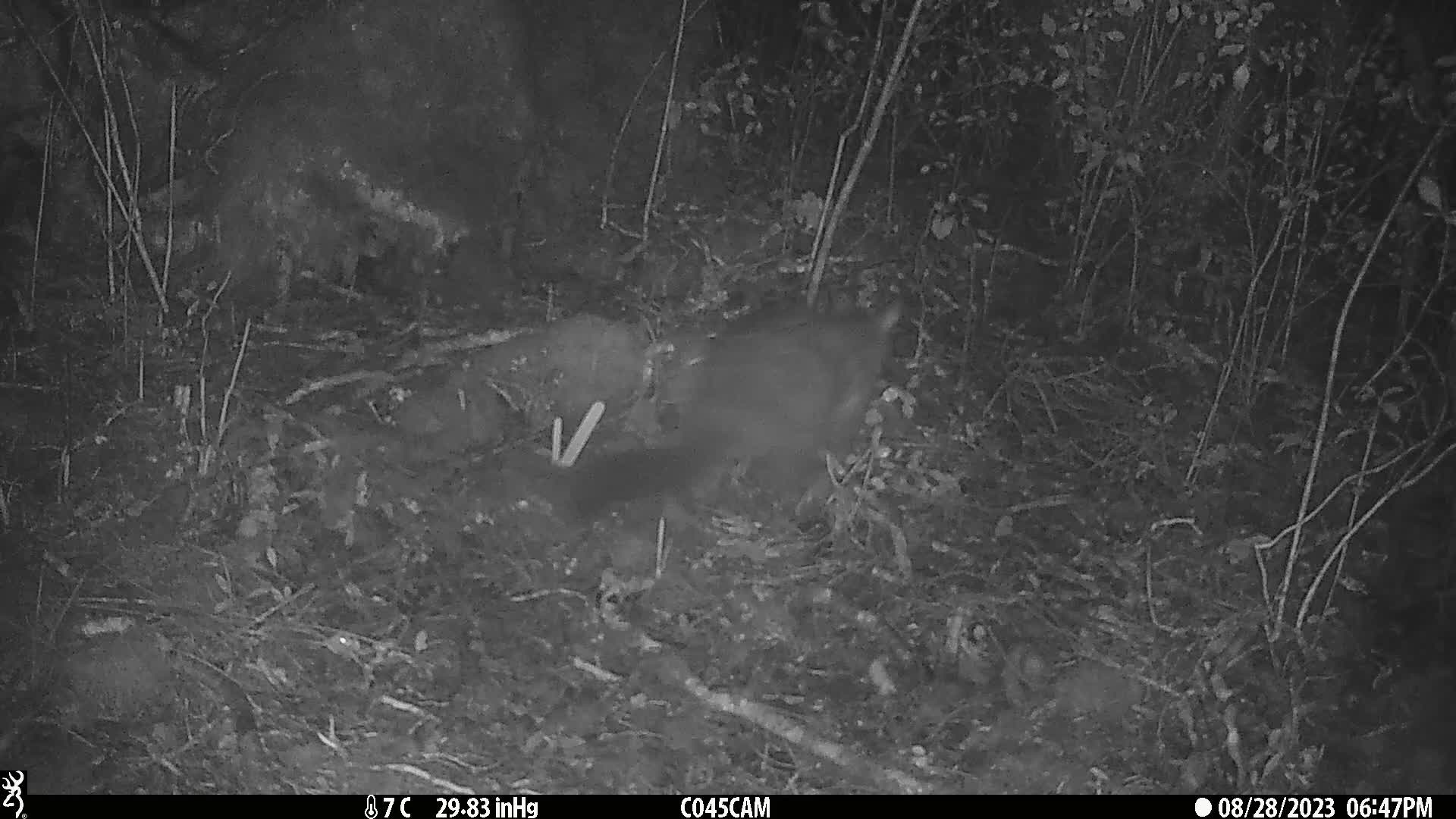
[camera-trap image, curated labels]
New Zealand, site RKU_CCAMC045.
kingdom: Animalia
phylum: Chordata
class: Mammalia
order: Diprotodontia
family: Phalangeridae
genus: Trichosurus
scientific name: Trichosurus vulpecula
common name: common brushtail possum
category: possum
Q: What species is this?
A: Possum (common brushtail possum) (Trichosurus vulpecula).